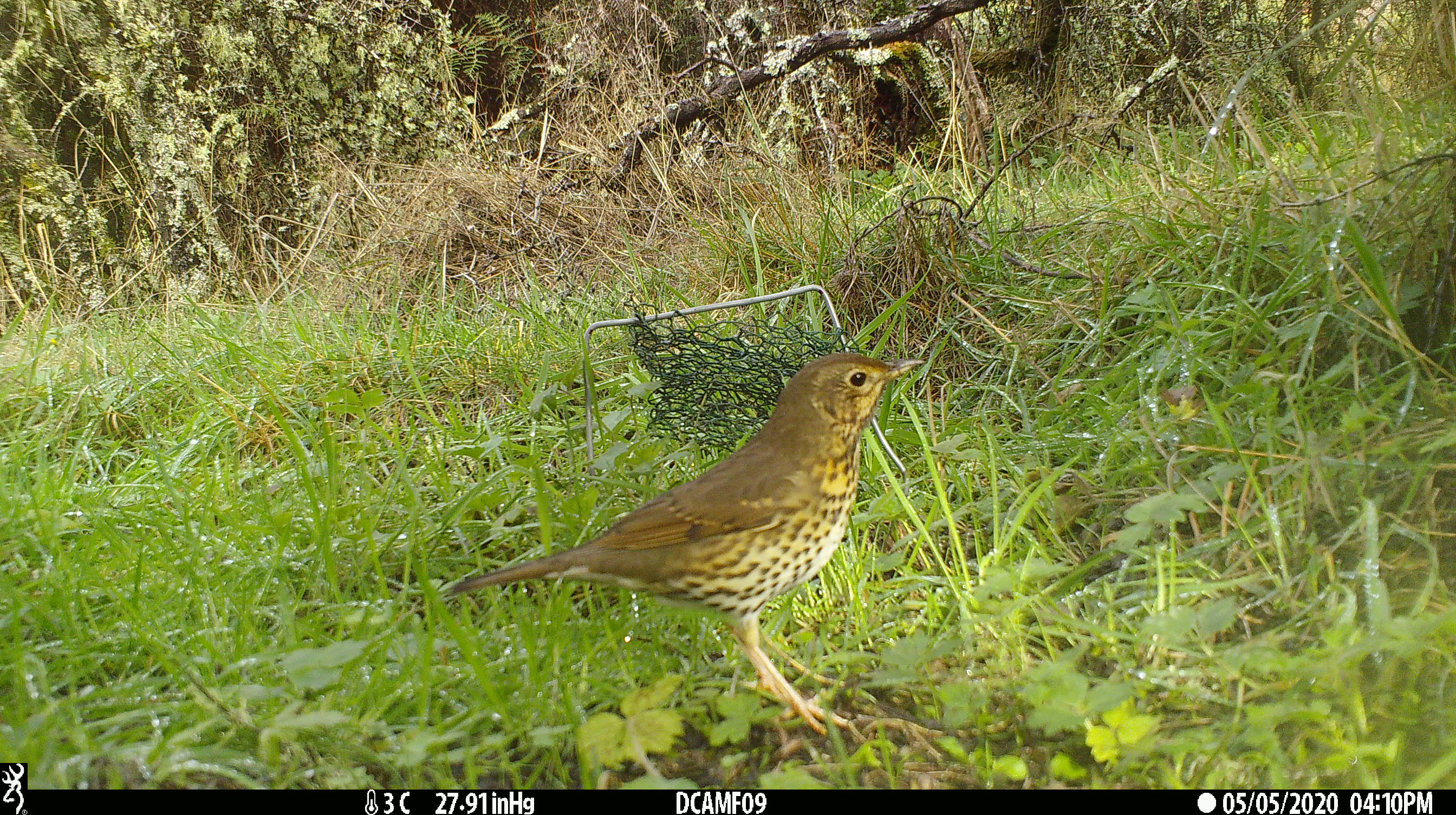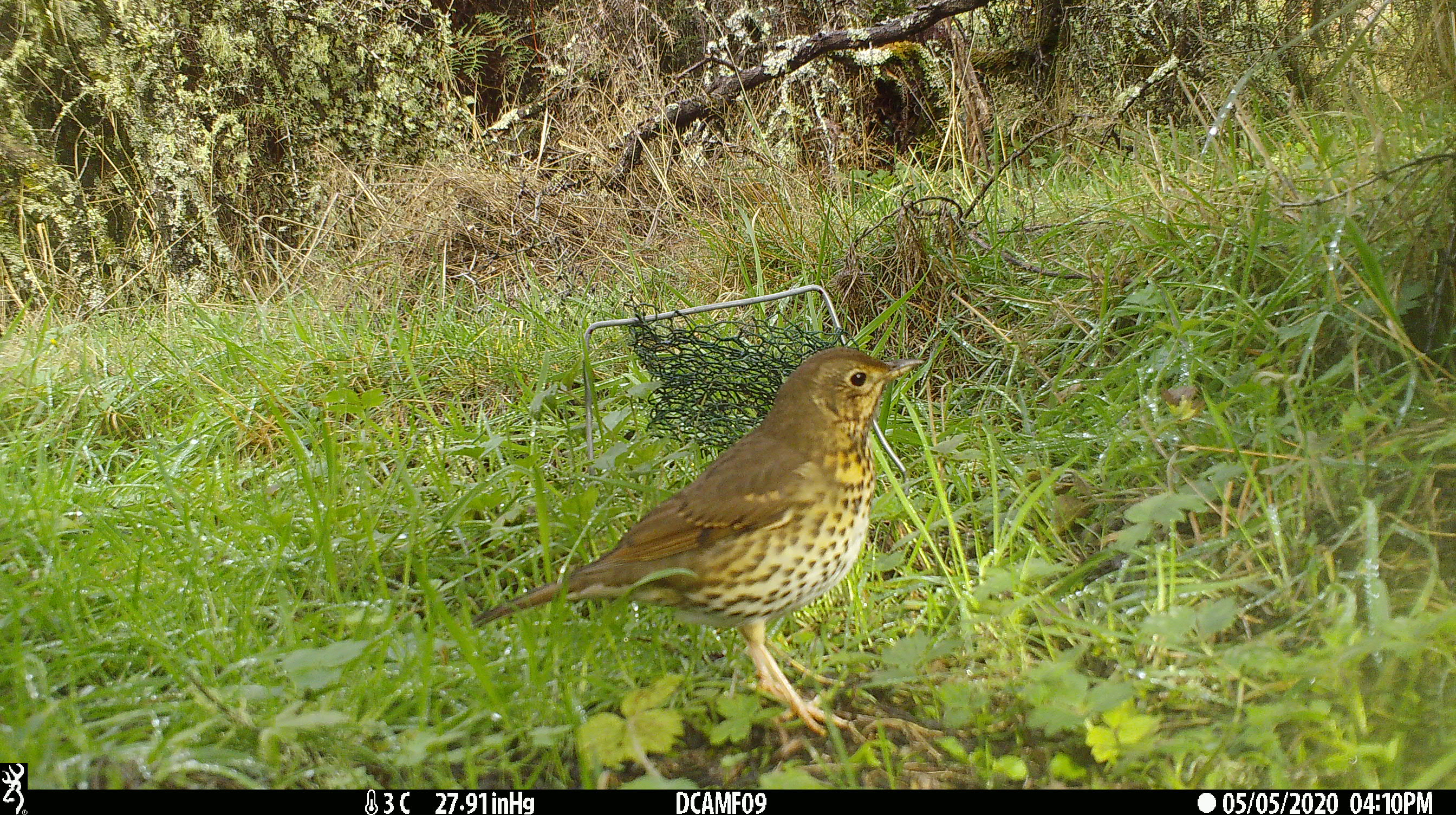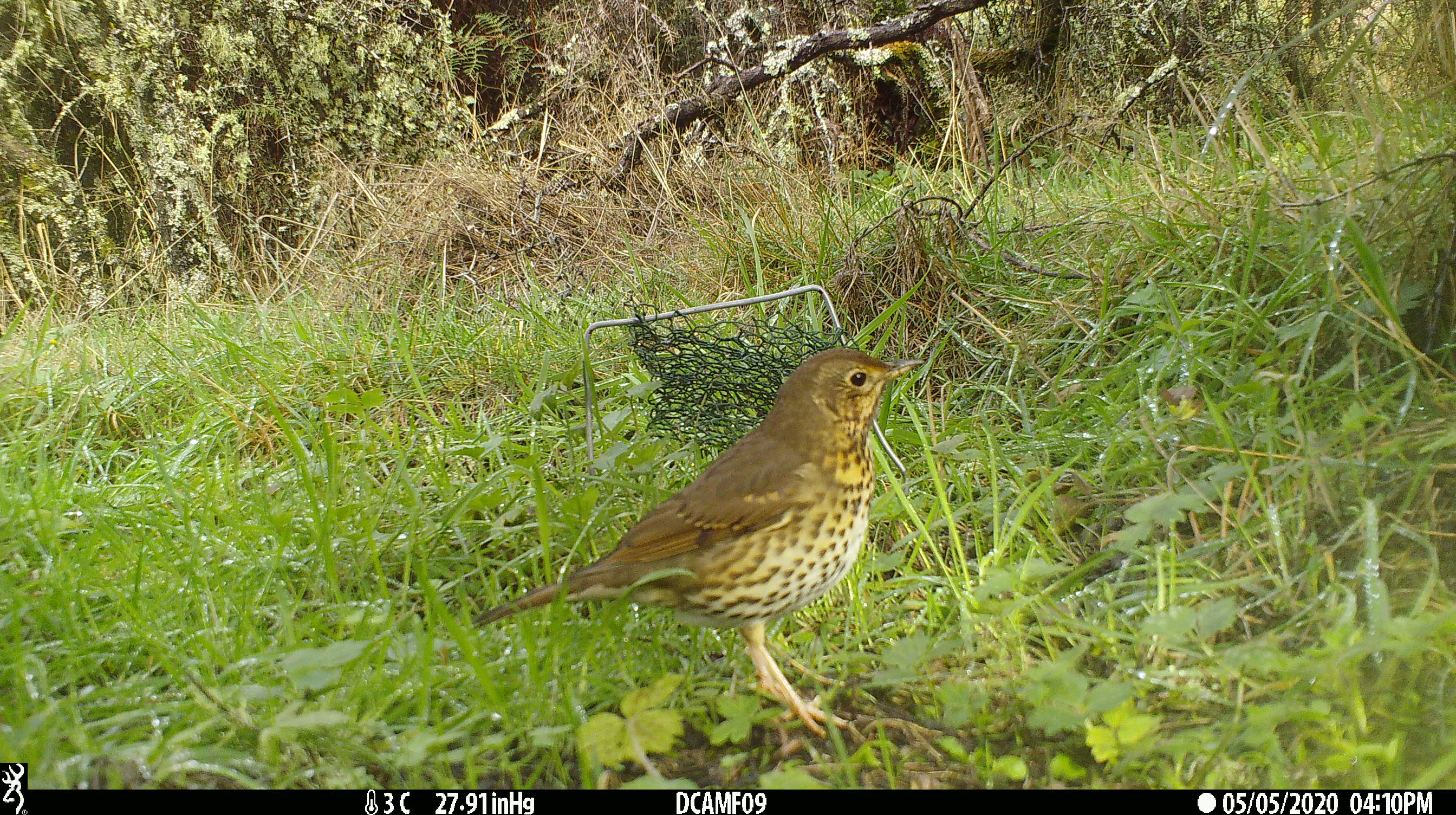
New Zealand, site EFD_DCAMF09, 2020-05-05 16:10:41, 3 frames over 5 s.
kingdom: Animalia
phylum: Chordata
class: Aves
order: Passeriformes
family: Turdidae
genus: Turdus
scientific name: Turdus philomelos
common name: song thrush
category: thrush